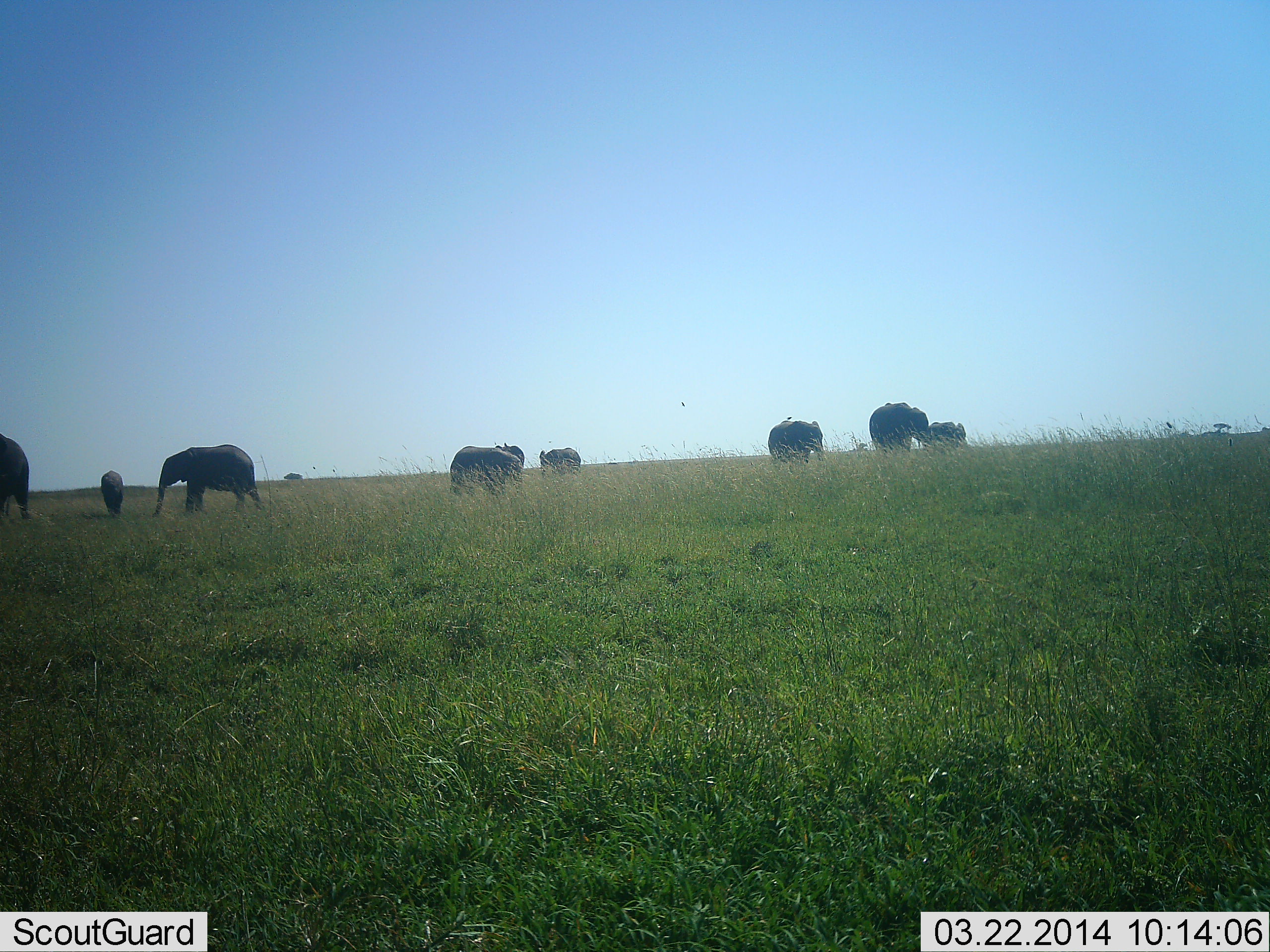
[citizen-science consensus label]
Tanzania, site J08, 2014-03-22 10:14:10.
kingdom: Animalia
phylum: Chordata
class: Mammalia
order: Proboscidea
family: Elephantidae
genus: Loxodonta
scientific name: Loxodonta africana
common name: african bush elephant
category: elephant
Elephant (african bush elephant) (Loxodonta africana), count 9. Behavior (volunteer vote fractions): standing 30%, resting 0%, moving 40%, interacting 0%. Young present (vote fraction): 50%. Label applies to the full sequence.